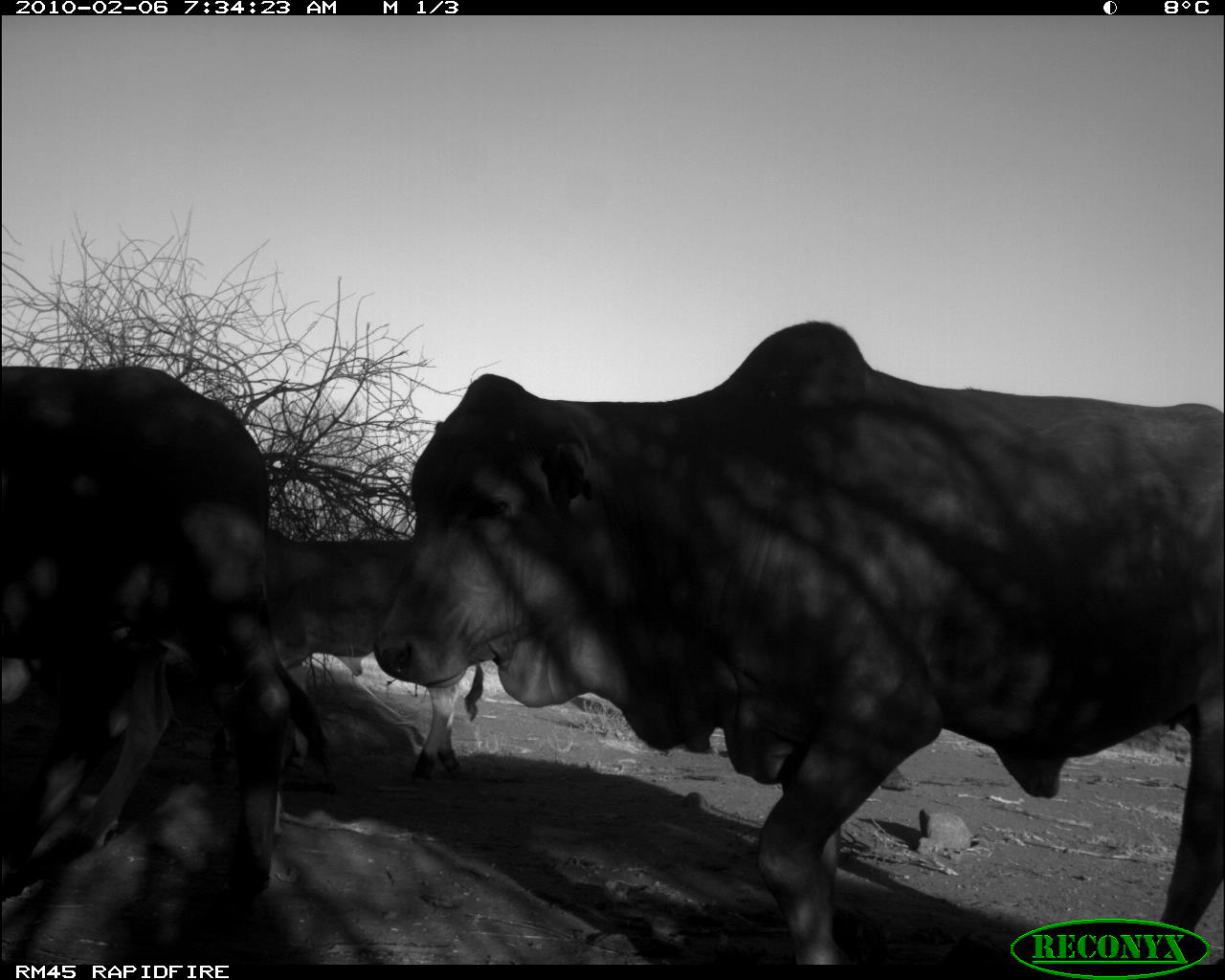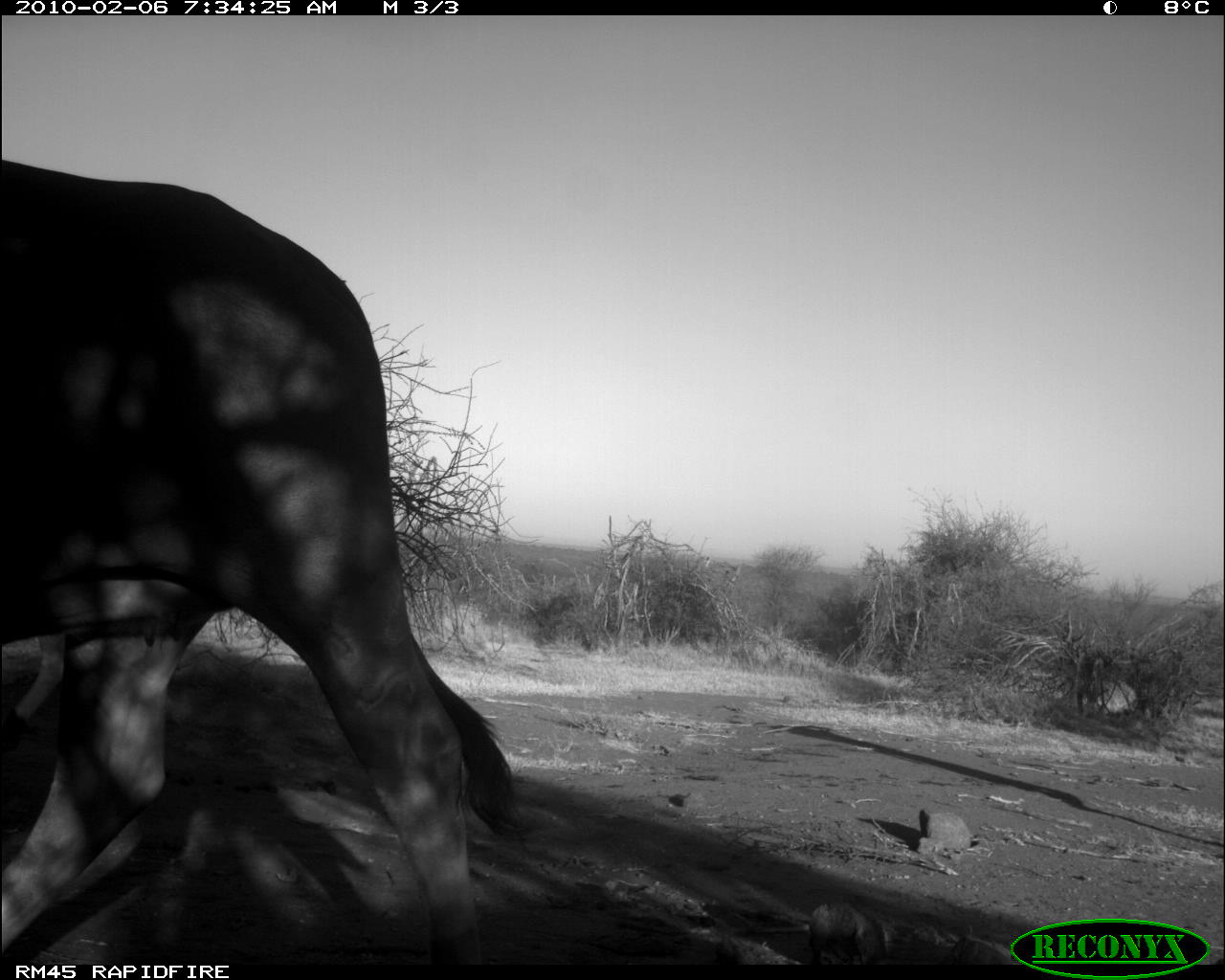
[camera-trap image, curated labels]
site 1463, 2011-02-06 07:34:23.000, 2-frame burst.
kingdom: Animalia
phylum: Chordata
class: Mammalia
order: Artiodactyla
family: Bovidae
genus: Bos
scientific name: Bos taurus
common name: domestic cattle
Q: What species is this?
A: Bos taurus (domestic cattle).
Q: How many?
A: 3.